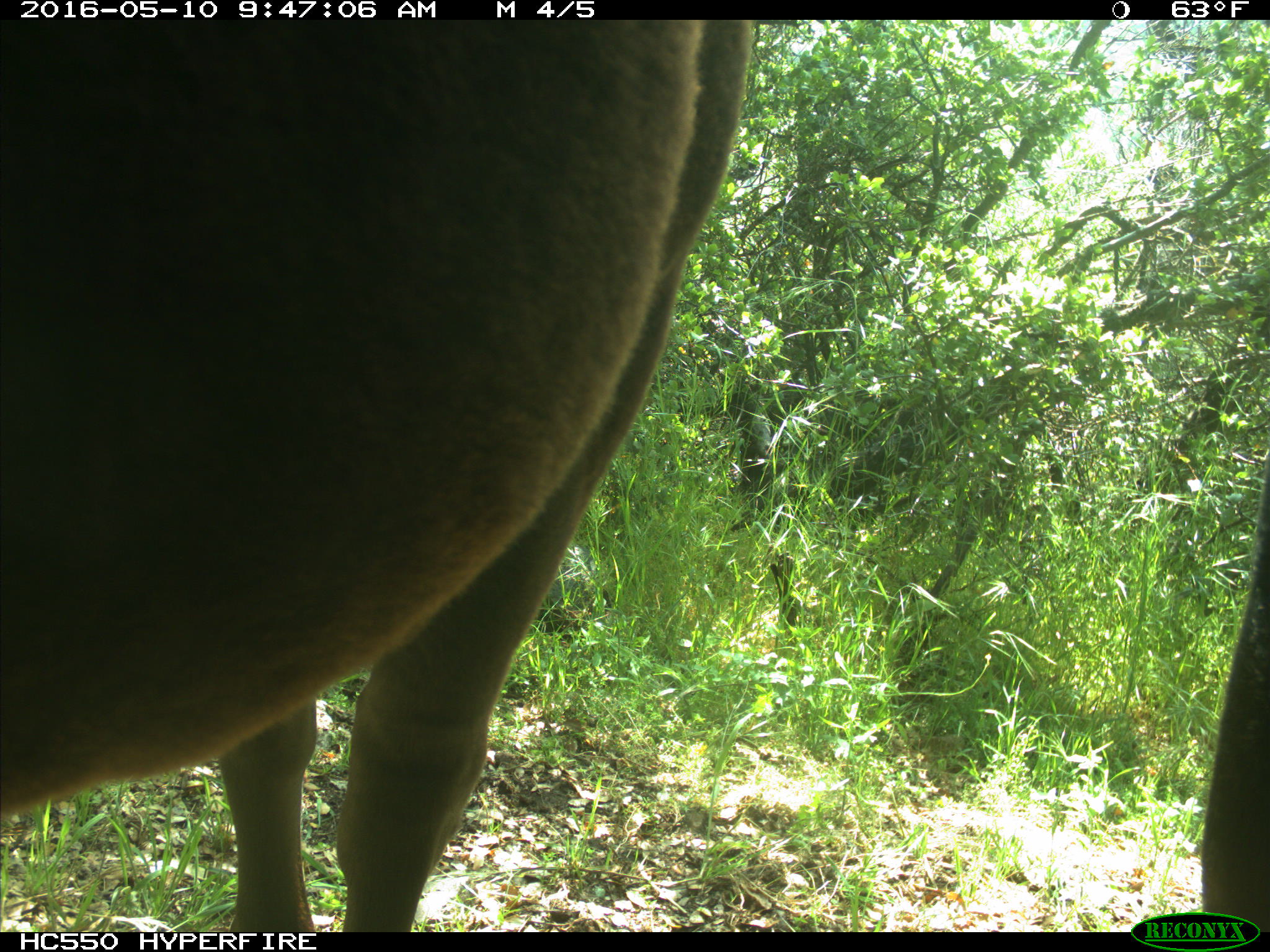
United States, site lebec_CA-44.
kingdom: Animalia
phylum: Chordata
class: Mammalia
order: Artiodactyla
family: Bovidae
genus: Bos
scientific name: Bos taurus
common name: domestic cow